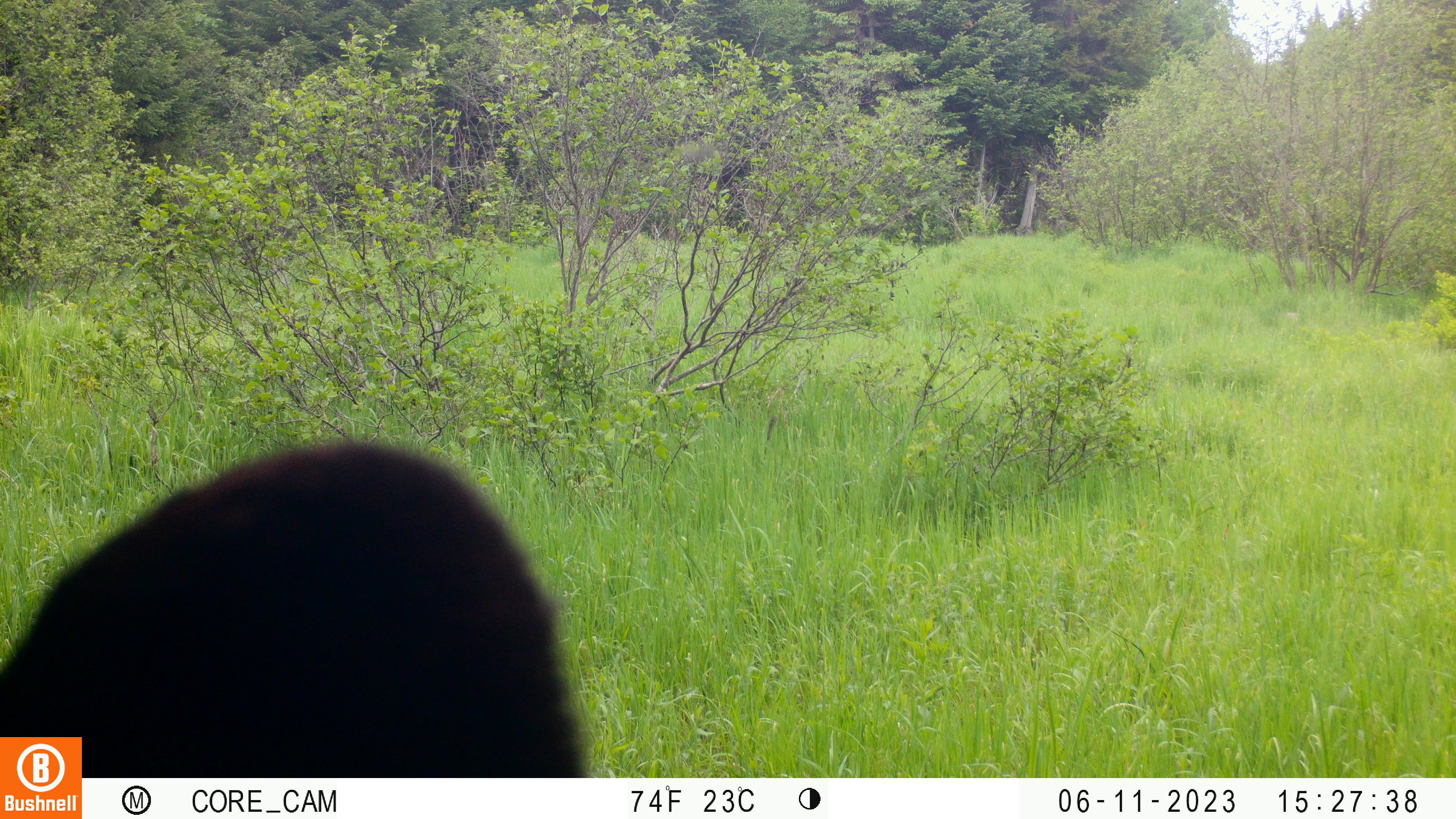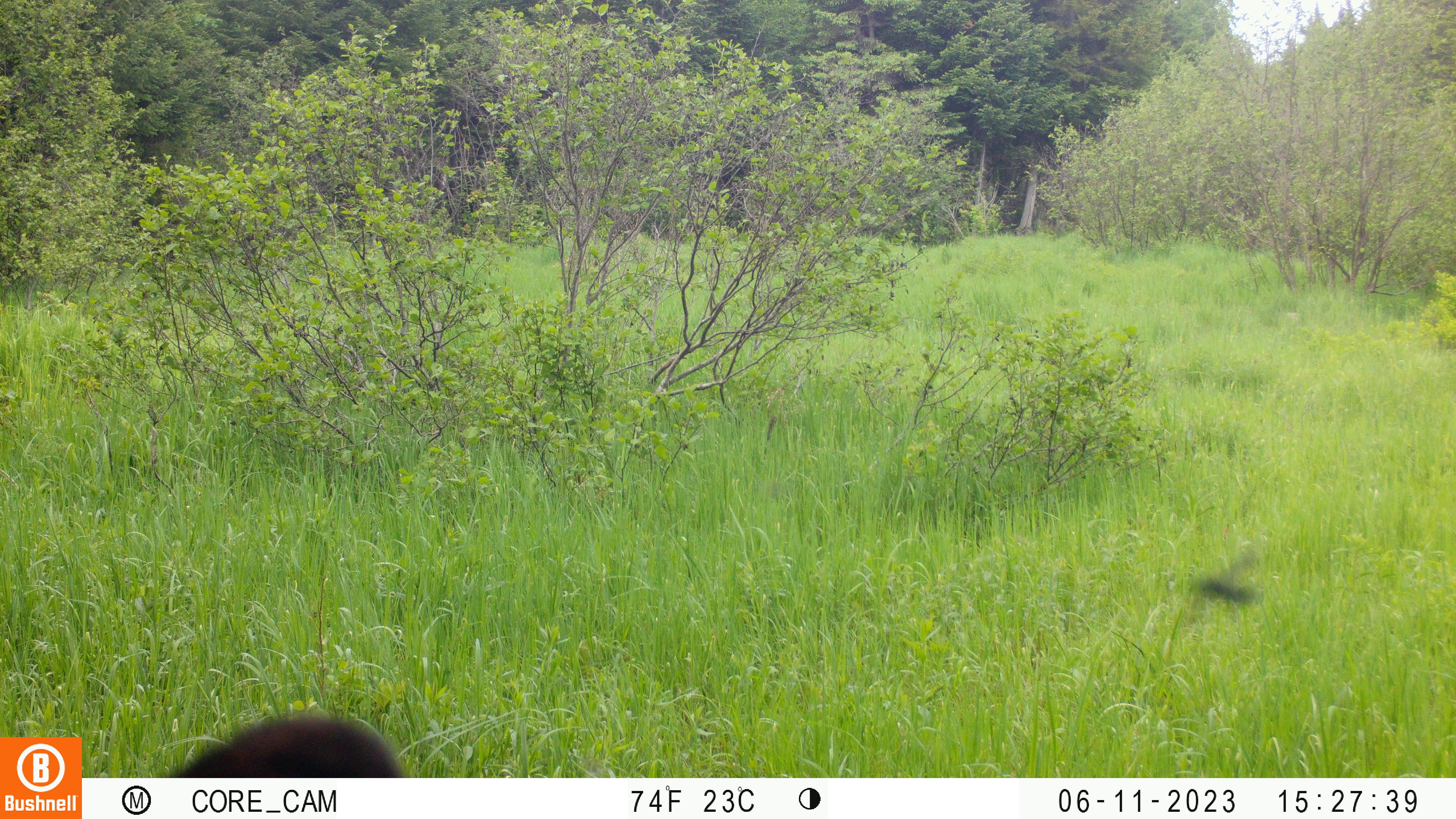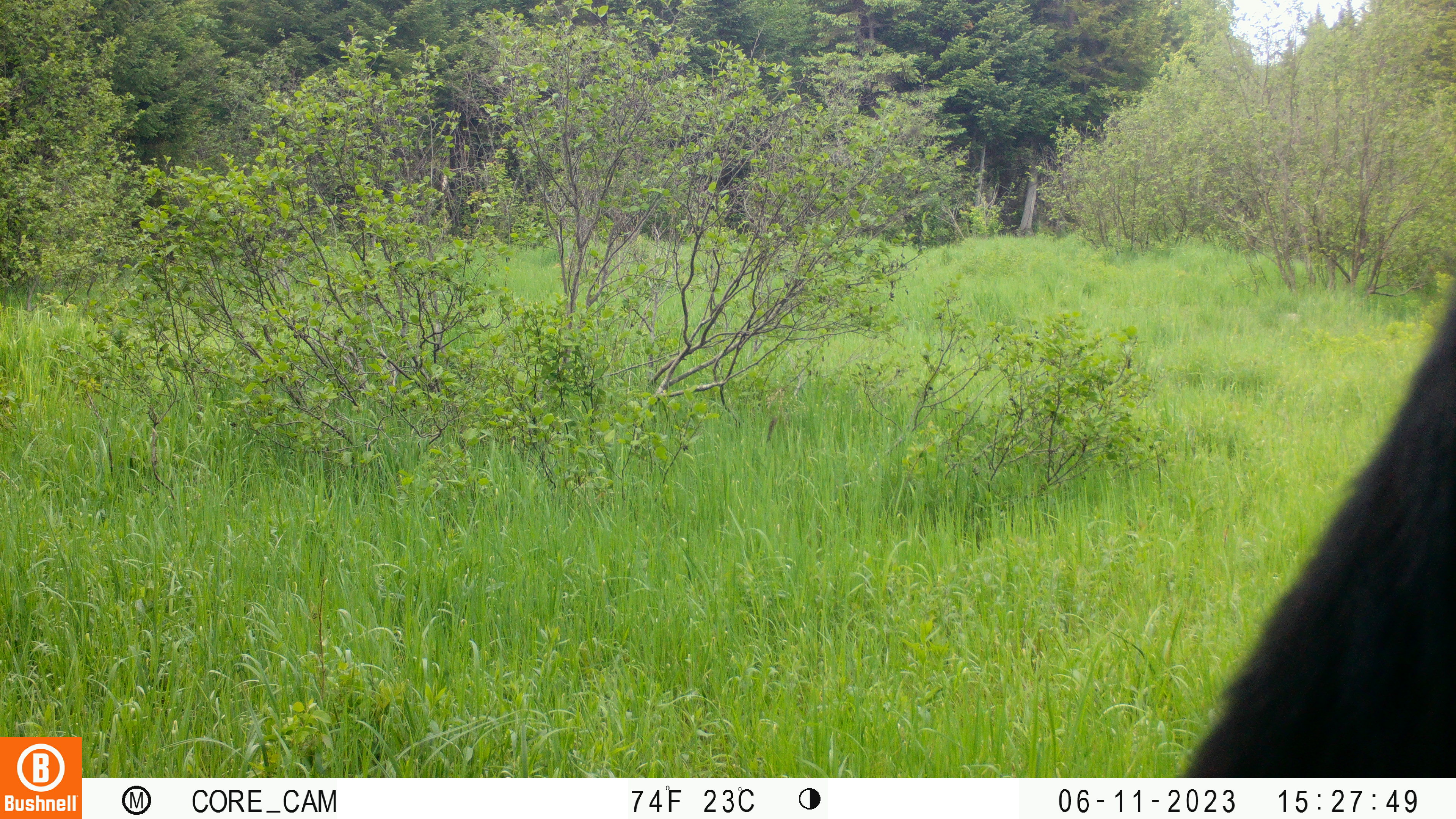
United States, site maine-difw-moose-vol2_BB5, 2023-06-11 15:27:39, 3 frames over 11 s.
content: unidentified animal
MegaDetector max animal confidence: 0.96